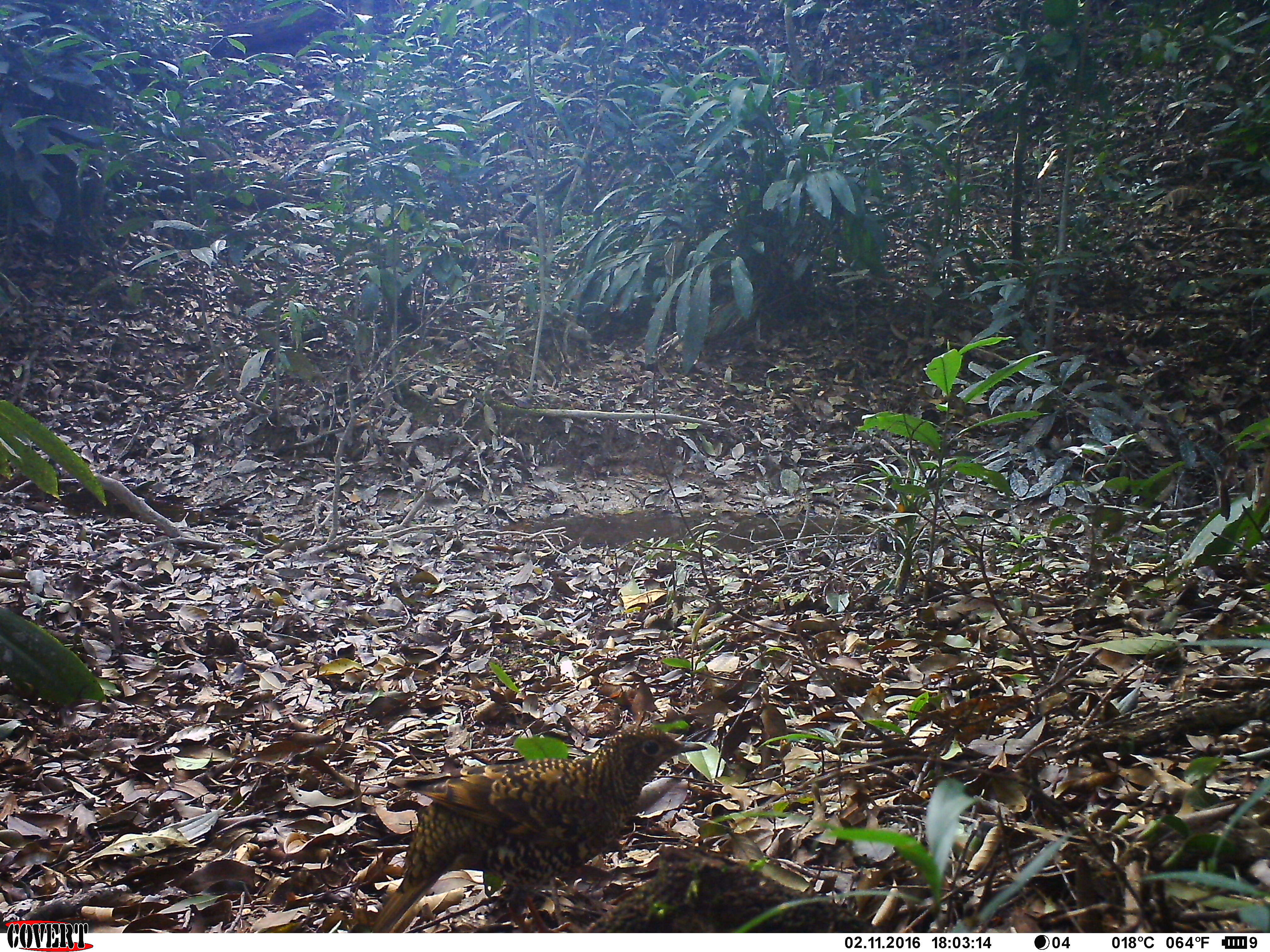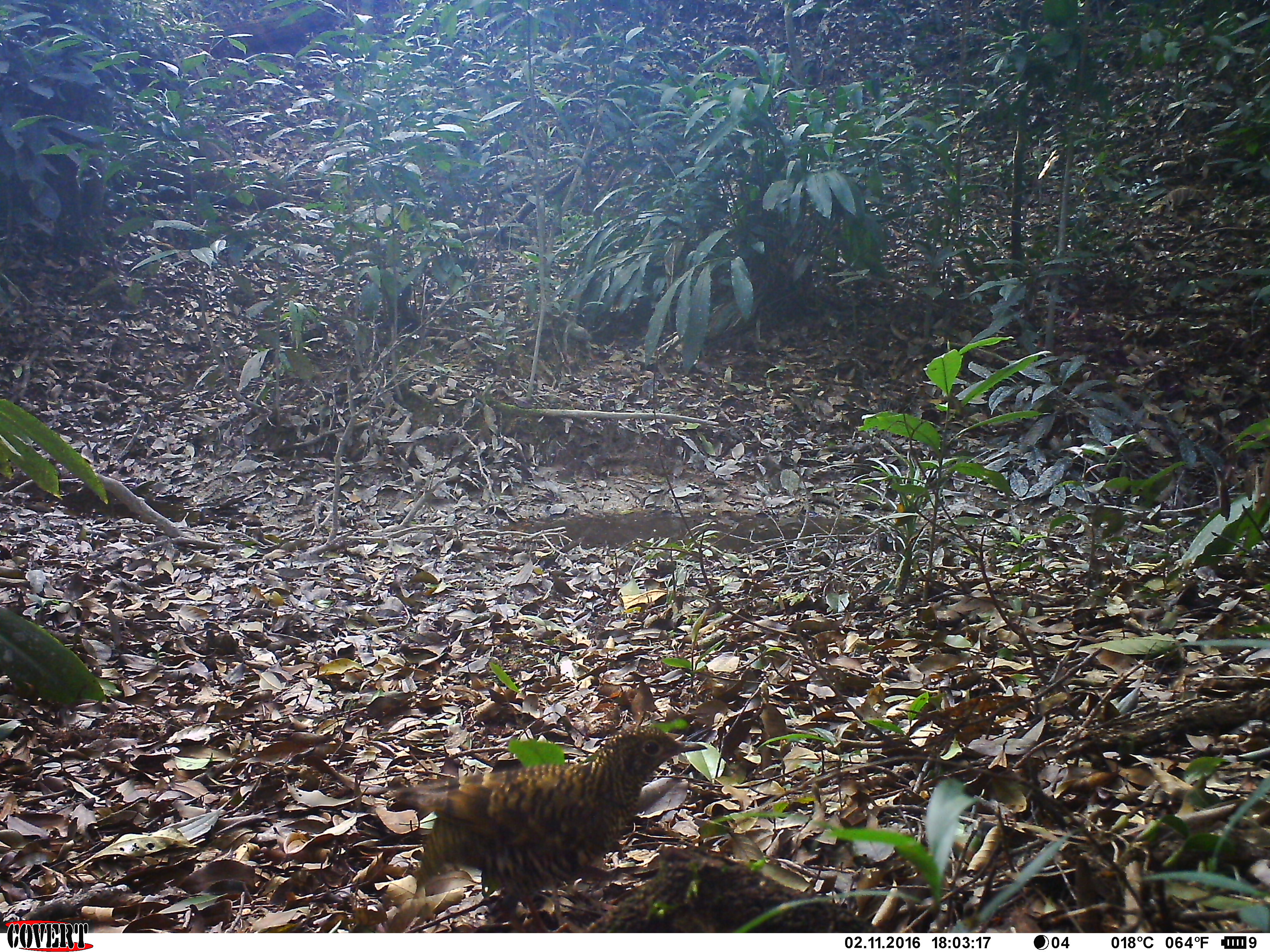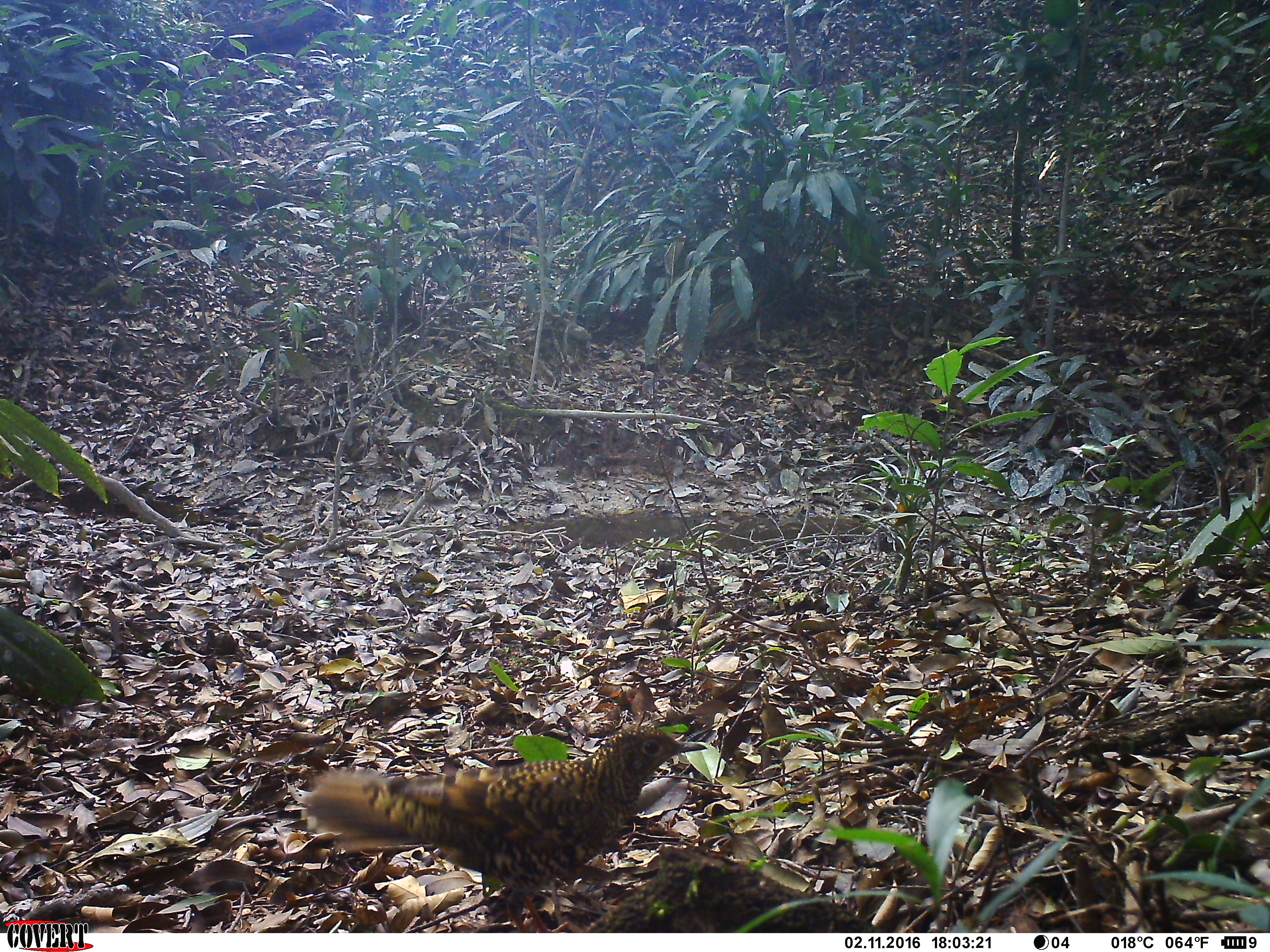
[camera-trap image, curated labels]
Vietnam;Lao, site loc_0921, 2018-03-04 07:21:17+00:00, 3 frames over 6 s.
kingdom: Animalia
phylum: Chordata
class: Aves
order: Passeriformes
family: Turdidae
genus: Zoothera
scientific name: Zoothera dauma dauma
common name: scaly thrush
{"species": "scaly thrush (Zoothera dauma dauma)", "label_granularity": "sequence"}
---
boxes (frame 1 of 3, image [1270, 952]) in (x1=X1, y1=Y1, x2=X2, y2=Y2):
scaly thrush: (x1=370, y1=725, x2=706, y2=931)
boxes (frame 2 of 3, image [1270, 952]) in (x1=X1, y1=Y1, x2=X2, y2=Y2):
scaly thrush: (x1=388, y1=722, x2=708, y2=933)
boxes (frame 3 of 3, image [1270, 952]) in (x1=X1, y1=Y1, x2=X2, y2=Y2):
scaly thrush: (x1=302, y1=723, x2=709, y2=932)